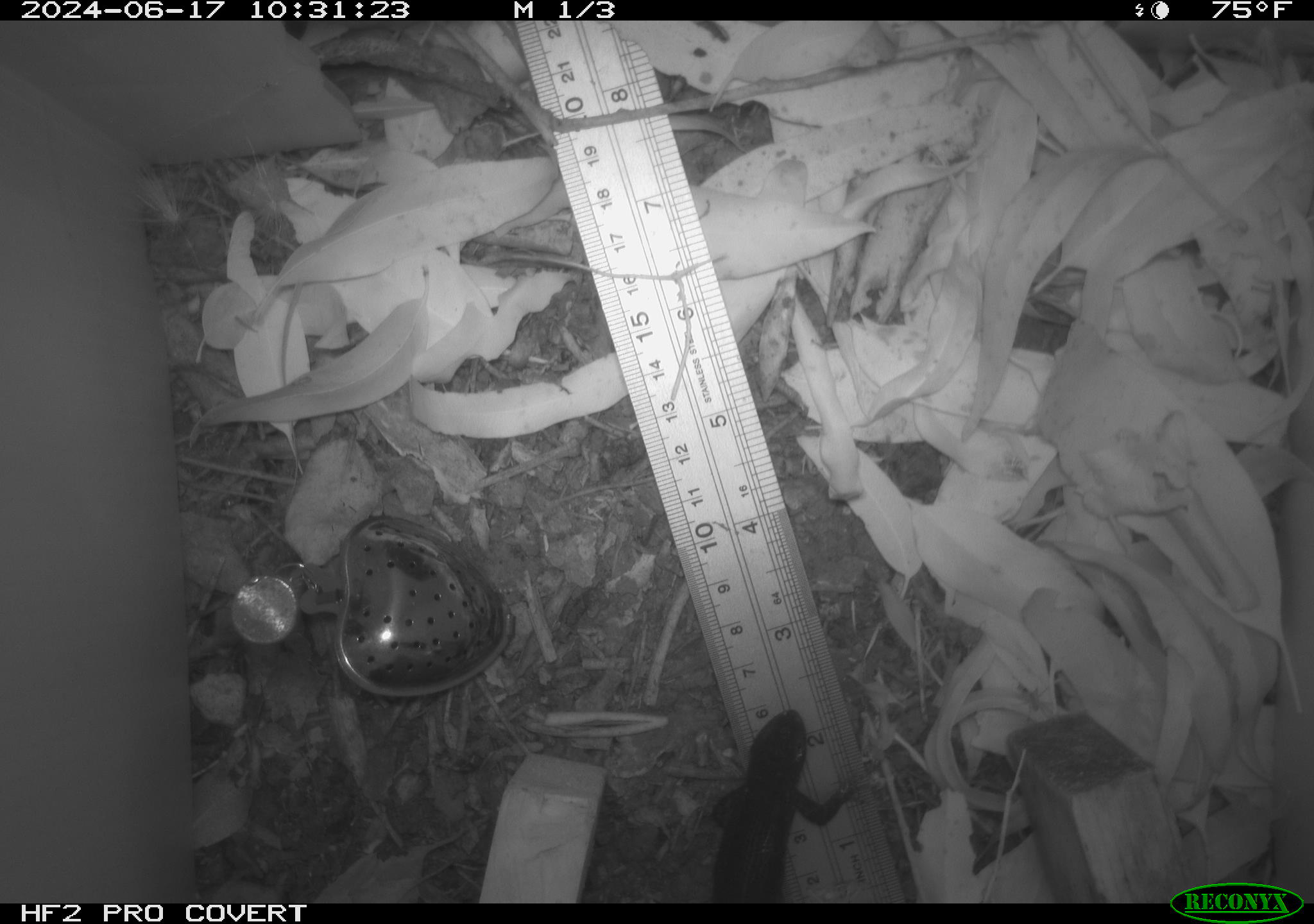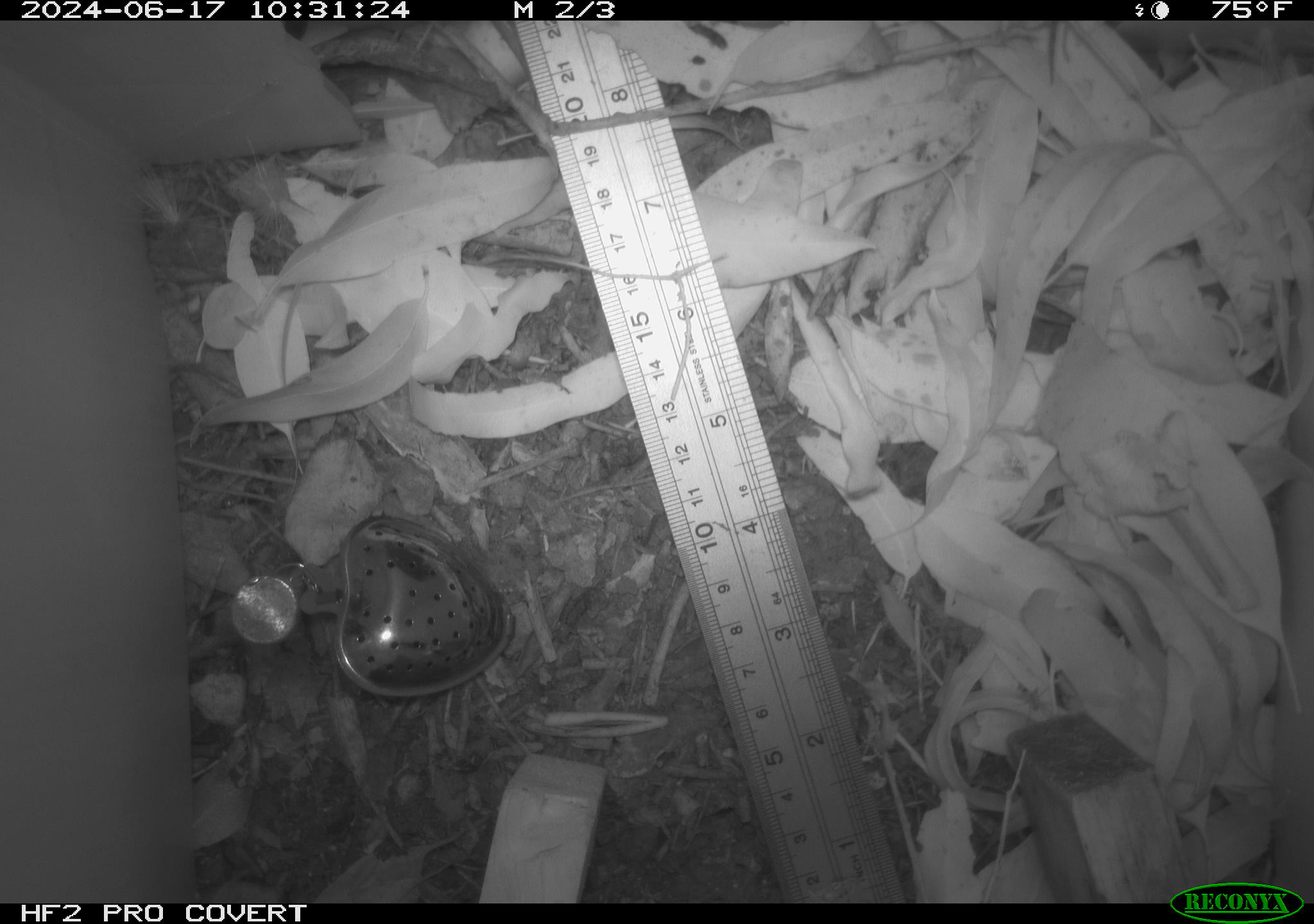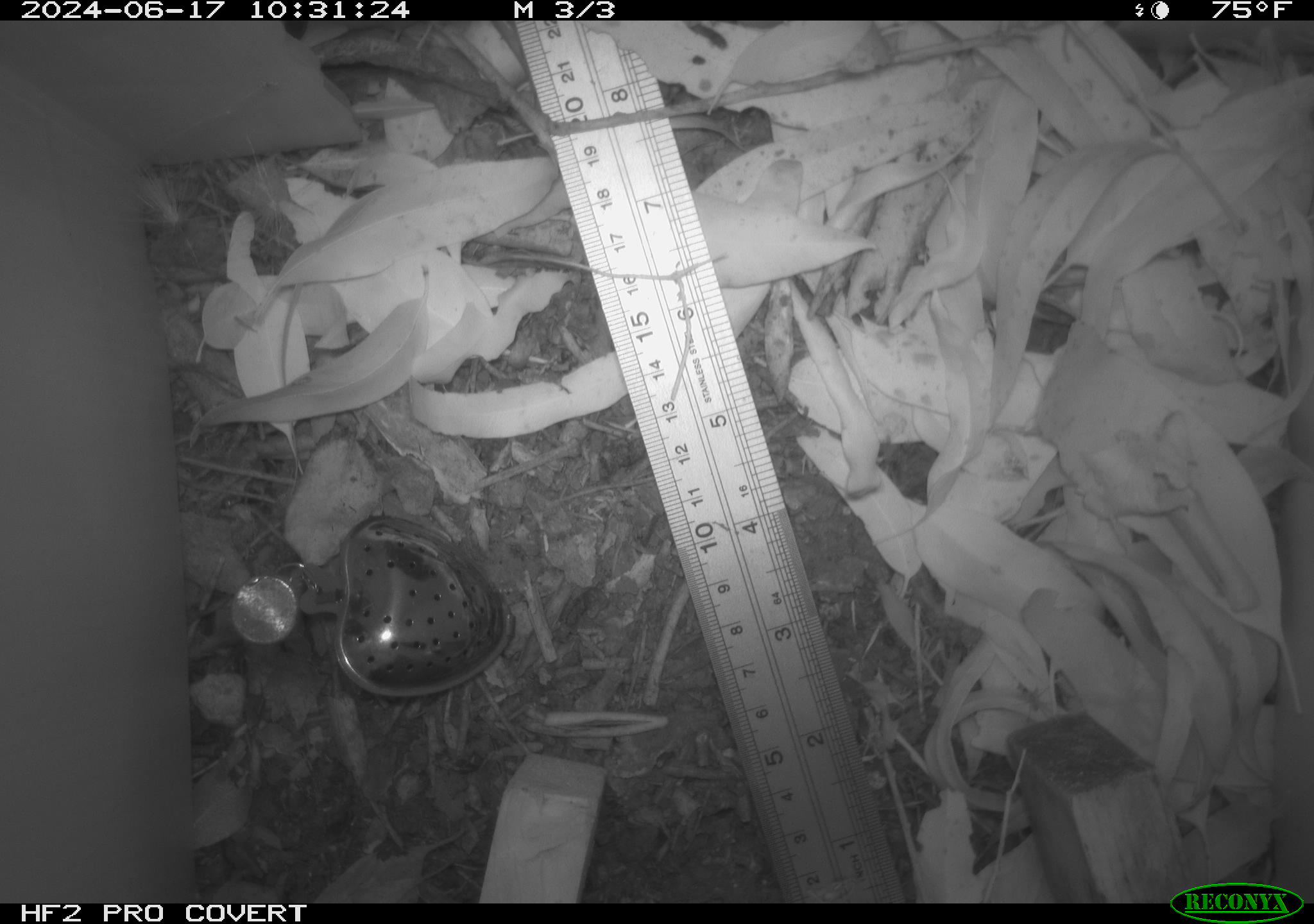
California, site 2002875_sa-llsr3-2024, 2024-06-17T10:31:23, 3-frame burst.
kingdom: Animalia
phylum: Chordata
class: Reptilia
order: Squamata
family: Phrynosomatidae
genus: Sceloporus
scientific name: Sceloporus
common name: spiny lizards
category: sceloporus species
Sceloporus species (spiny lizards) (Sceloporus).